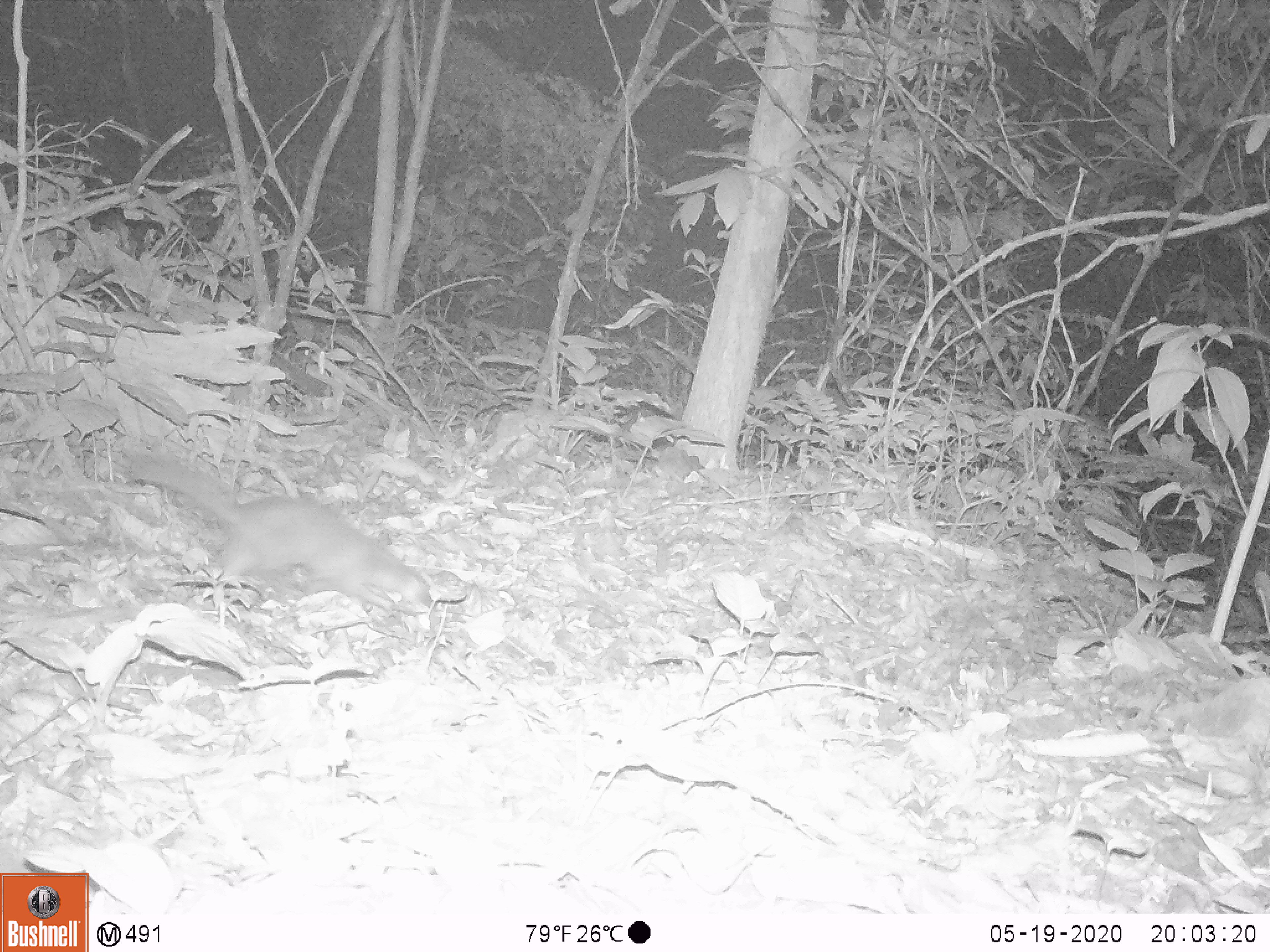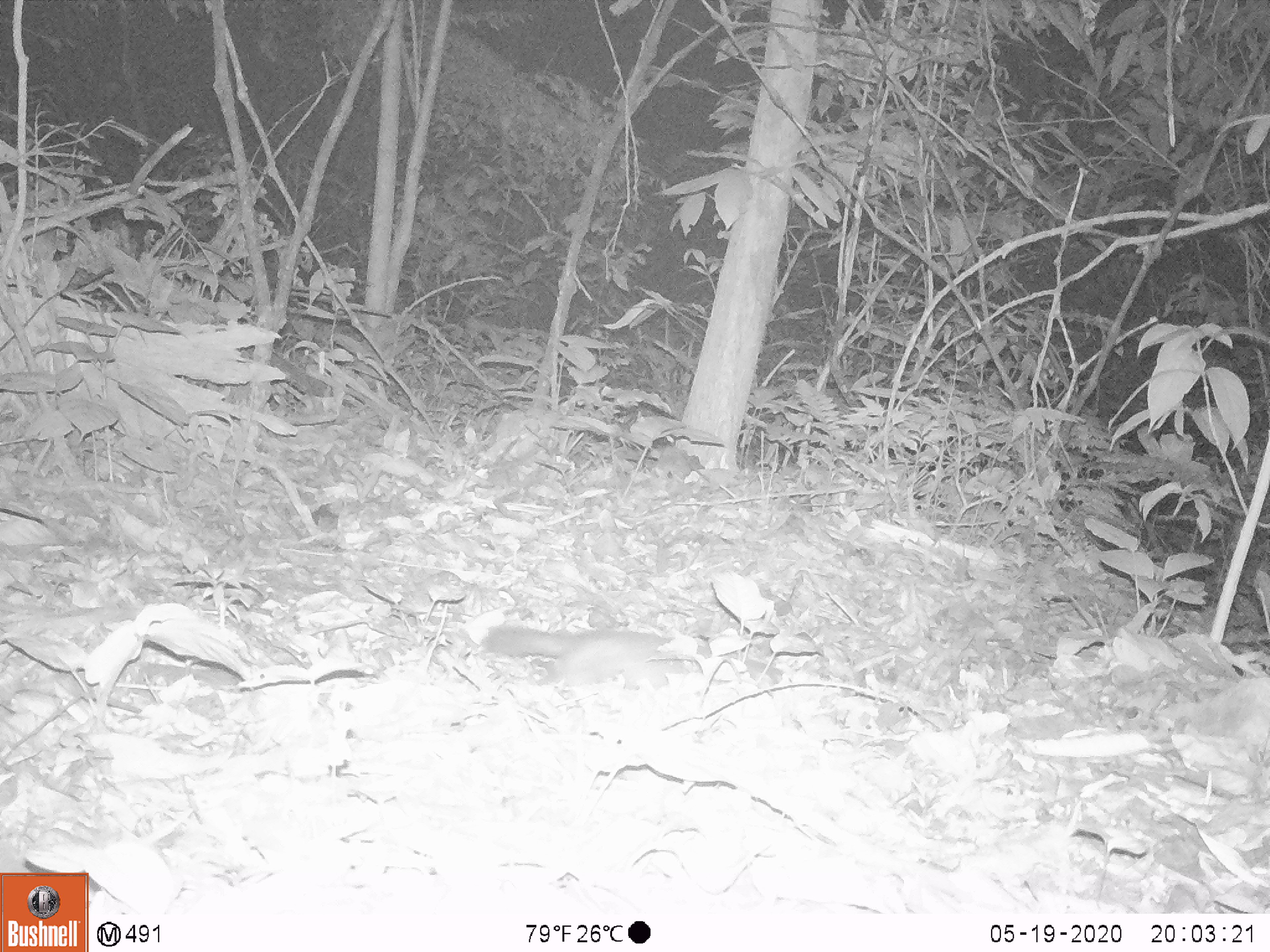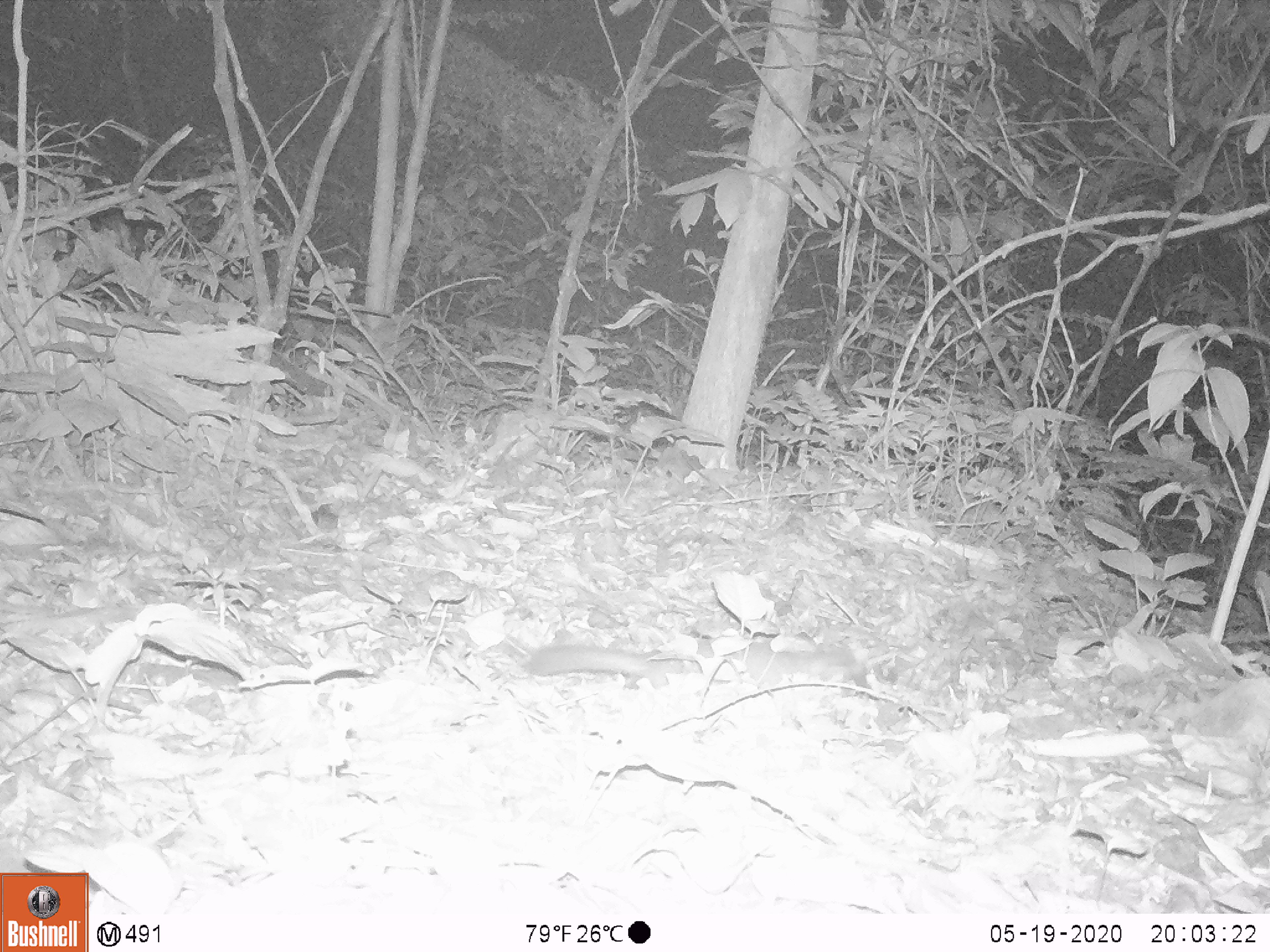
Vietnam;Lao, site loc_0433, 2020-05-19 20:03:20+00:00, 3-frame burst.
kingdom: Animalia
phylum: Chordata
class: Mammalia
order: Carnivora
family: Mustelidae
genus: Melogale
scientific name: Melogale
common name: ferret badger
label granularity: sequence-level